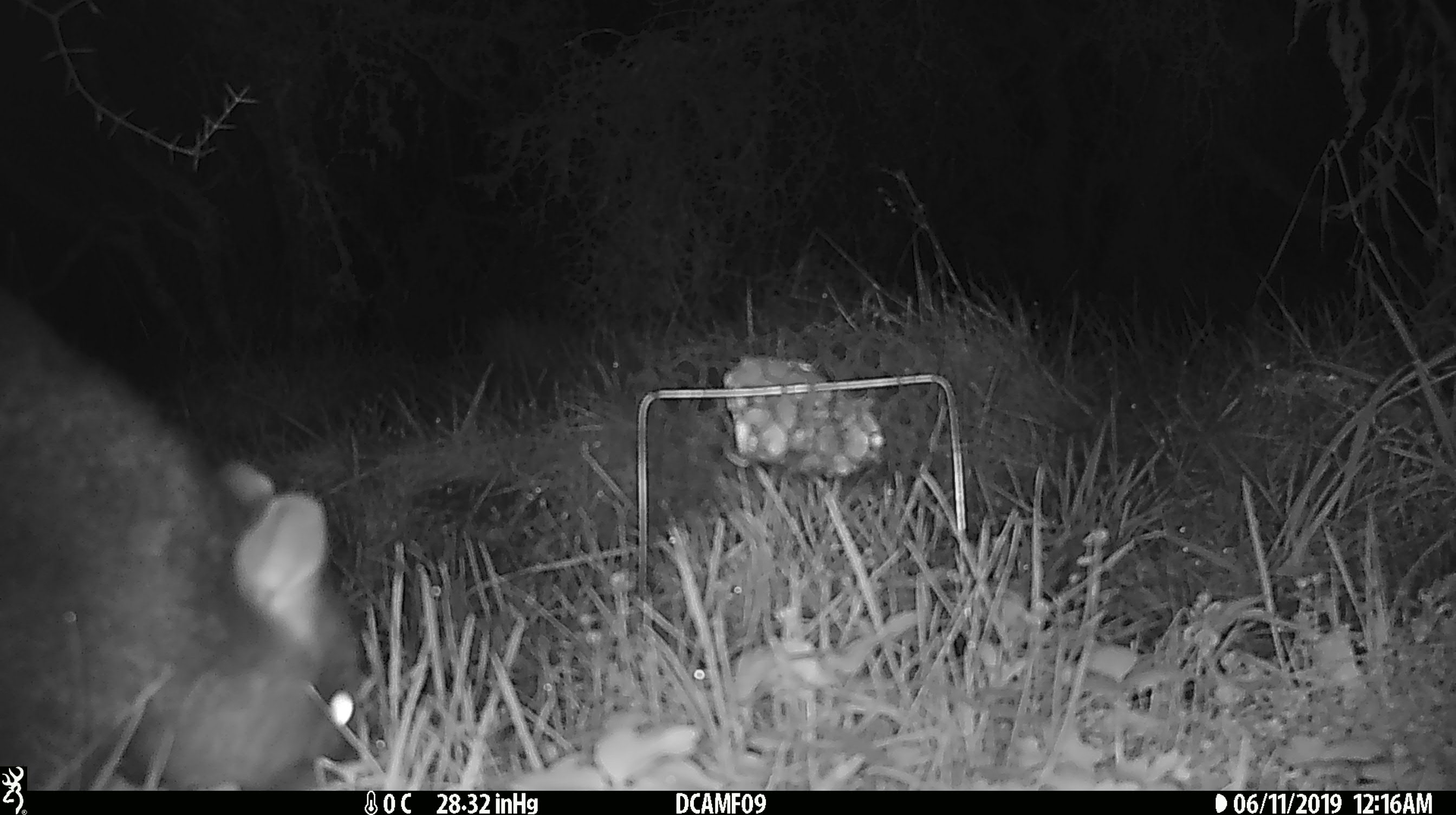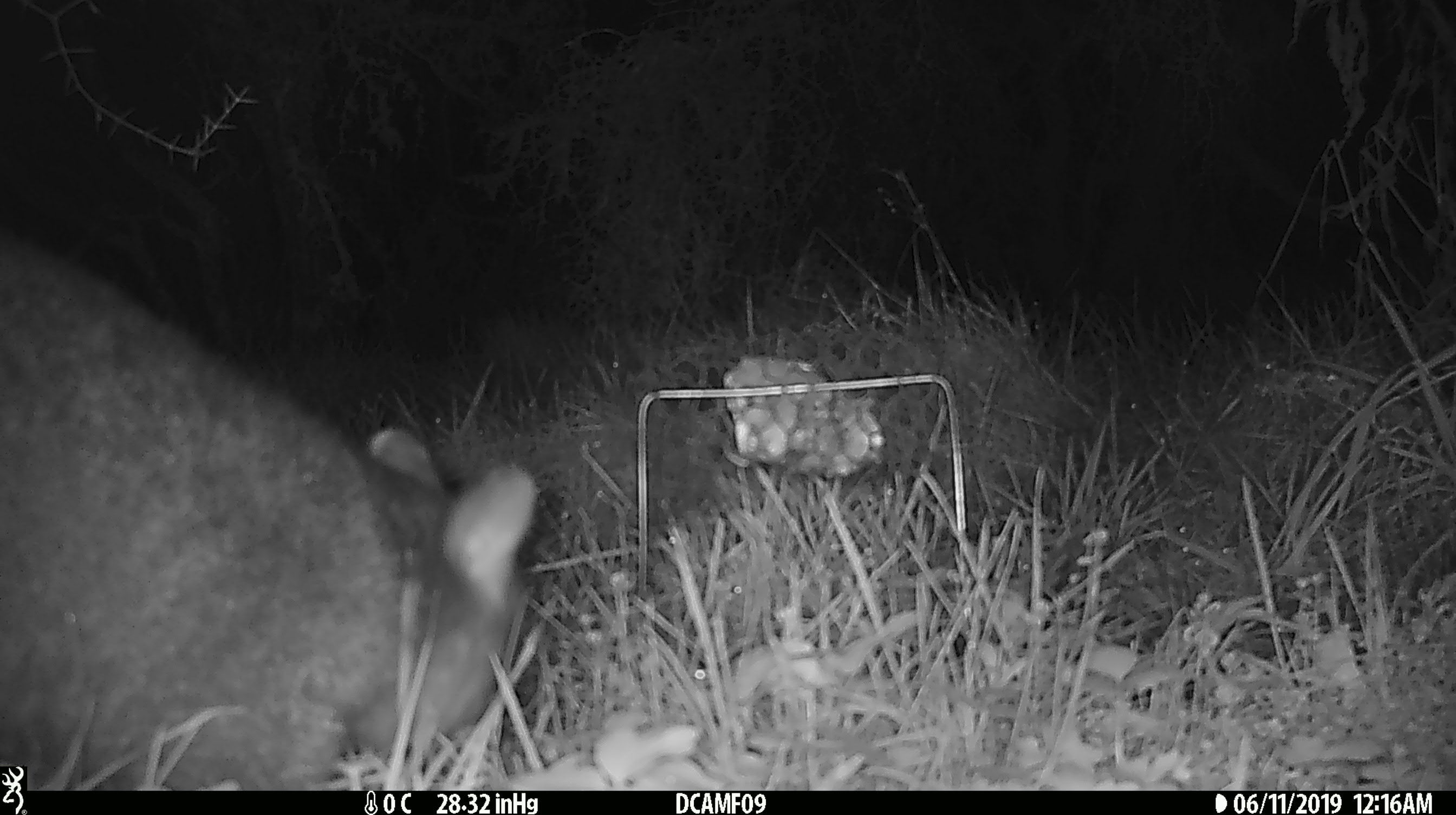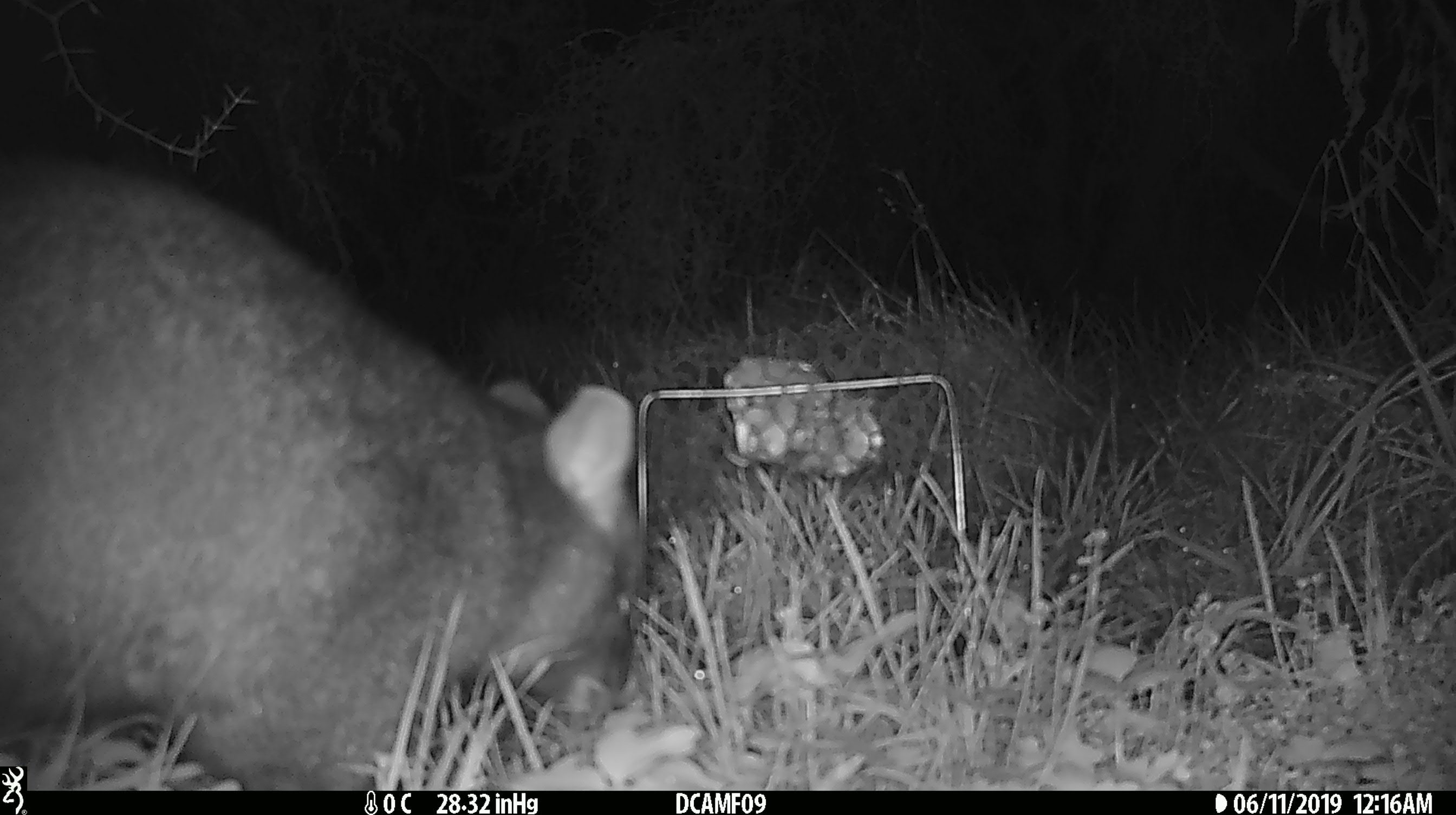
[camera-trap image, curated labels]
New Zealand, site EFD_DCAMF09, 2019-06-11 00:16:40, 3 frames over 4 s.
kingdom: Animalia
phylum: Chordata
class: Mammalia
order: Diprotodontia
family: Phalangeridae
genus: Trichosurus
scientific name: Trichosurus vulpecula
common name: common brushtail possum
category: possum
Possum (common brushtail possum) (Trichosurus vulpecula).